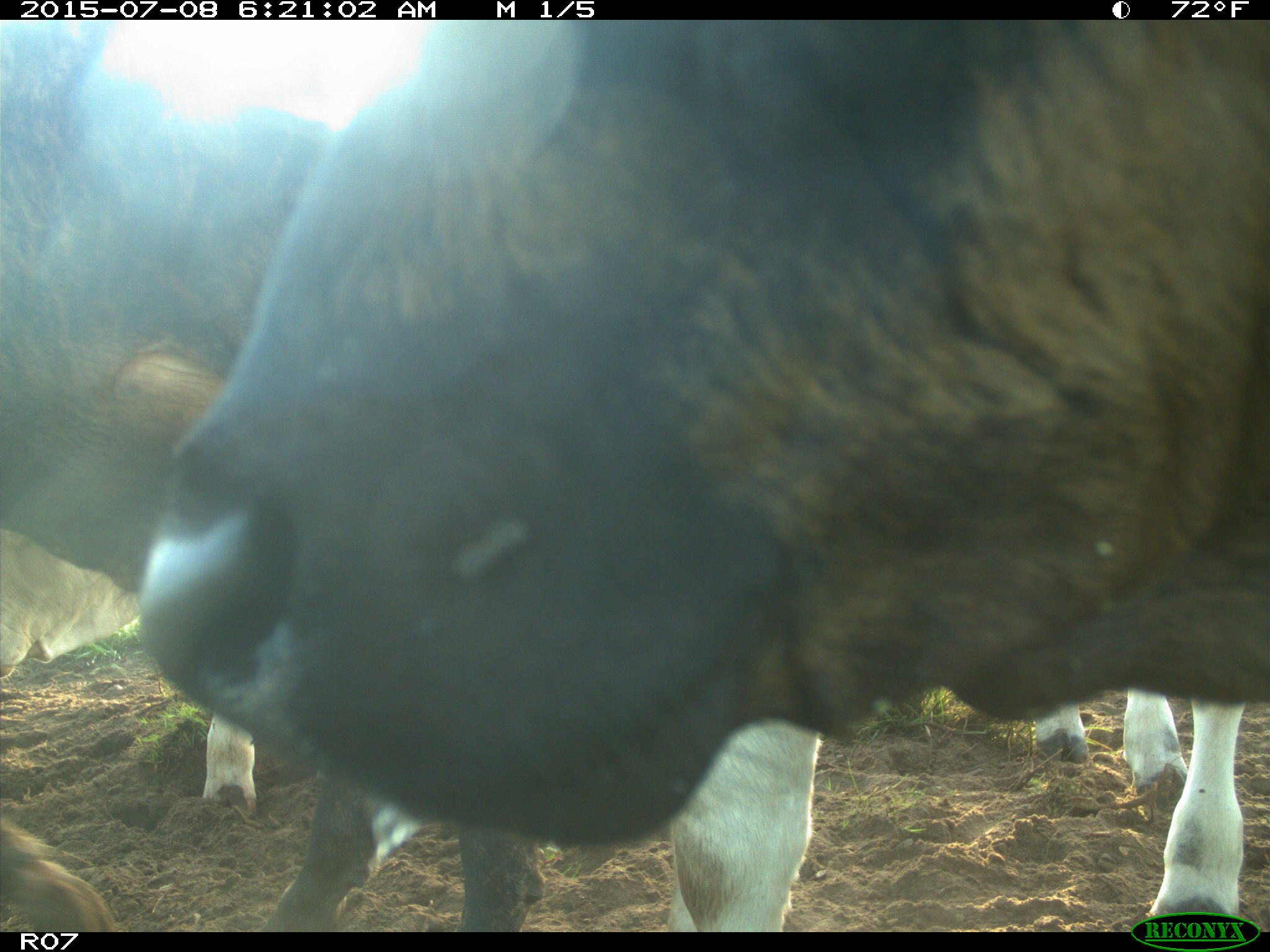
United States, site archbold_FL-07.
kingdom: Animalia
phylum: Chordata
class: Mammalia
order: Artiodactyla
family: Bovidae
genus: Bos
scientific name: Bos taurus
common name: domestic cow